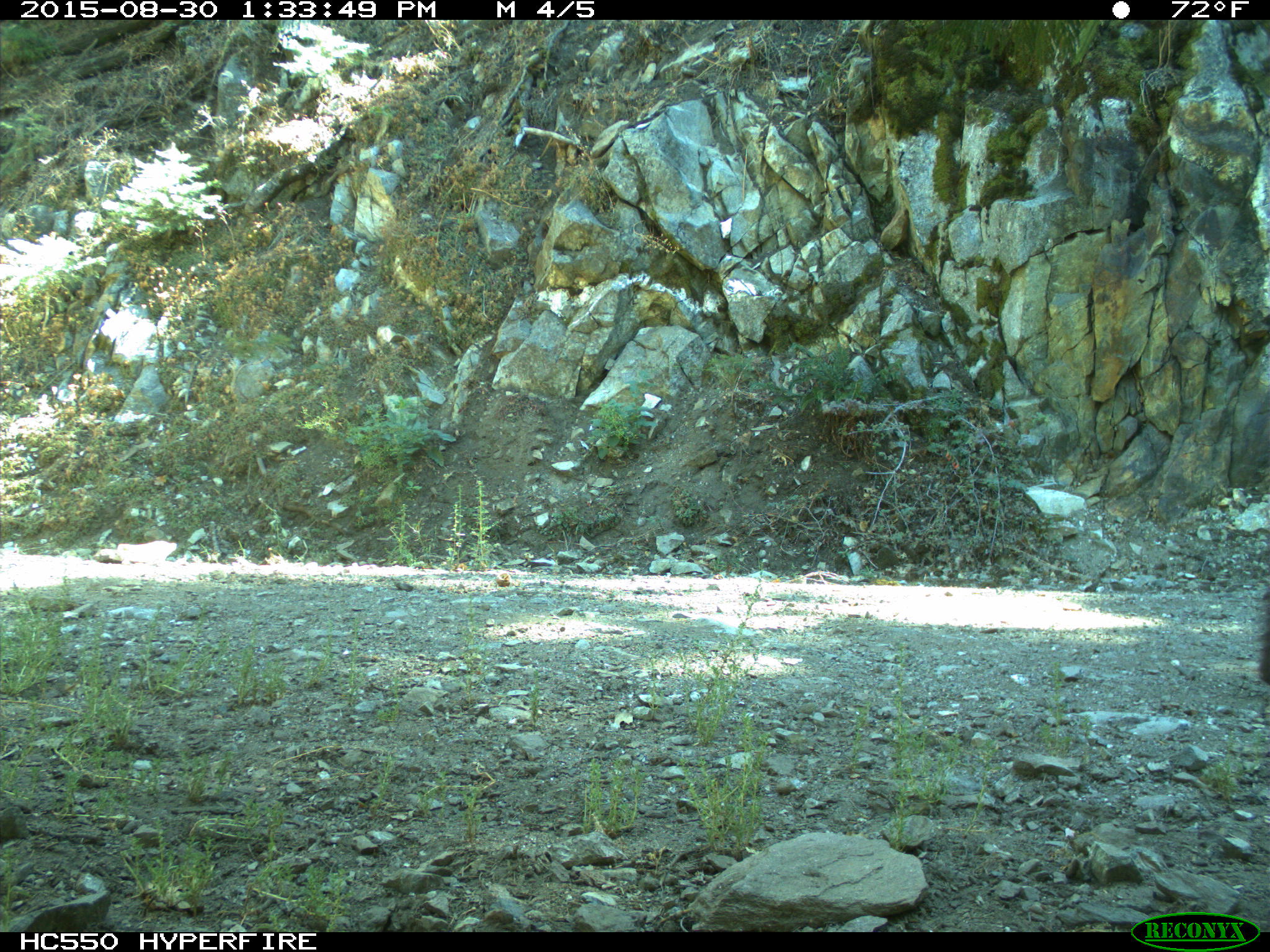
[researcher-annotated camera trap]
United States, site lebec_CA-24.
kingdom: Animalia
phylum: Chordata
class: Mammalia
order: Carnivora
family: Ursidae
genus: Ursus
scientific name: Ursus americanus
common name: american black bear